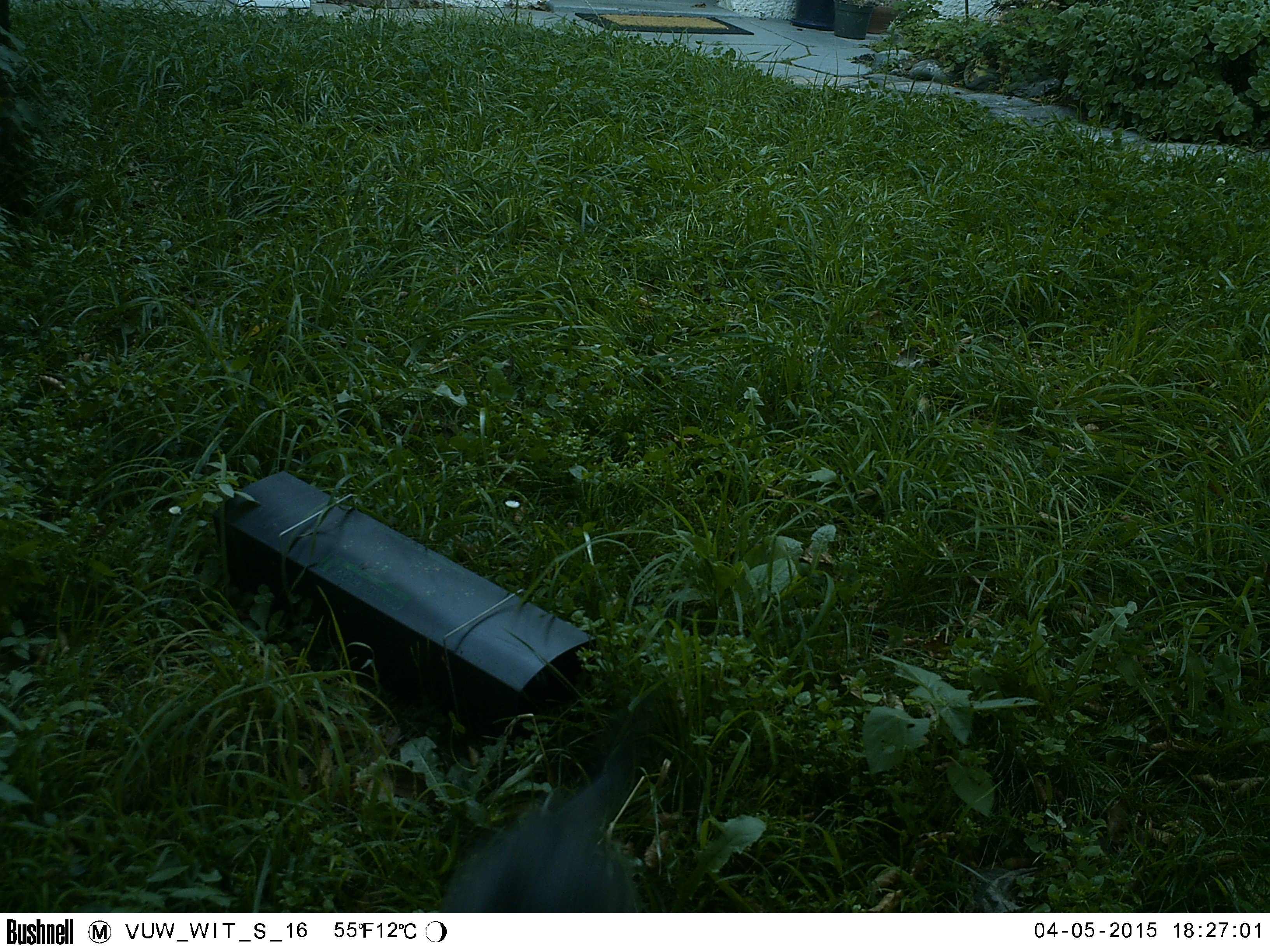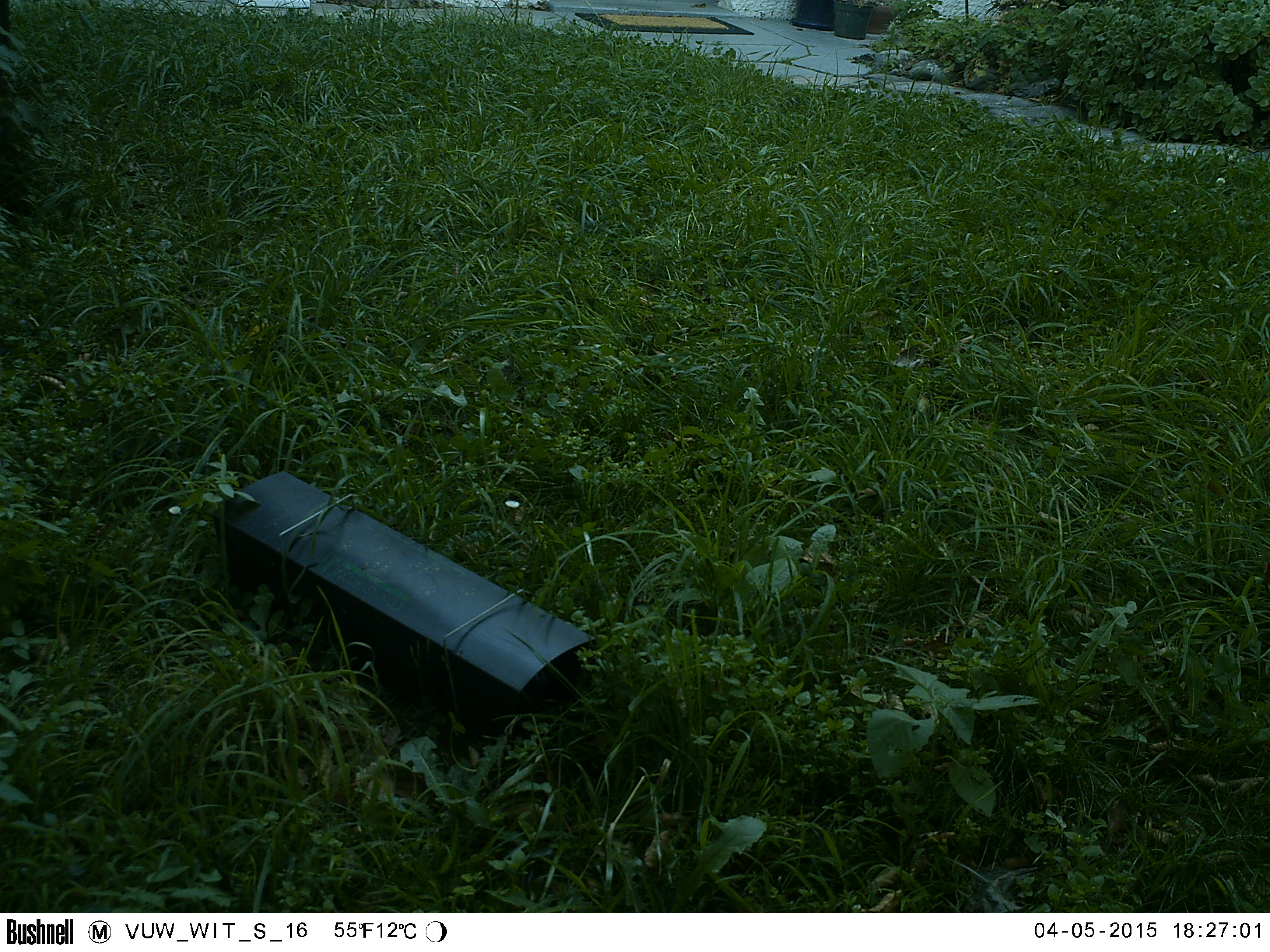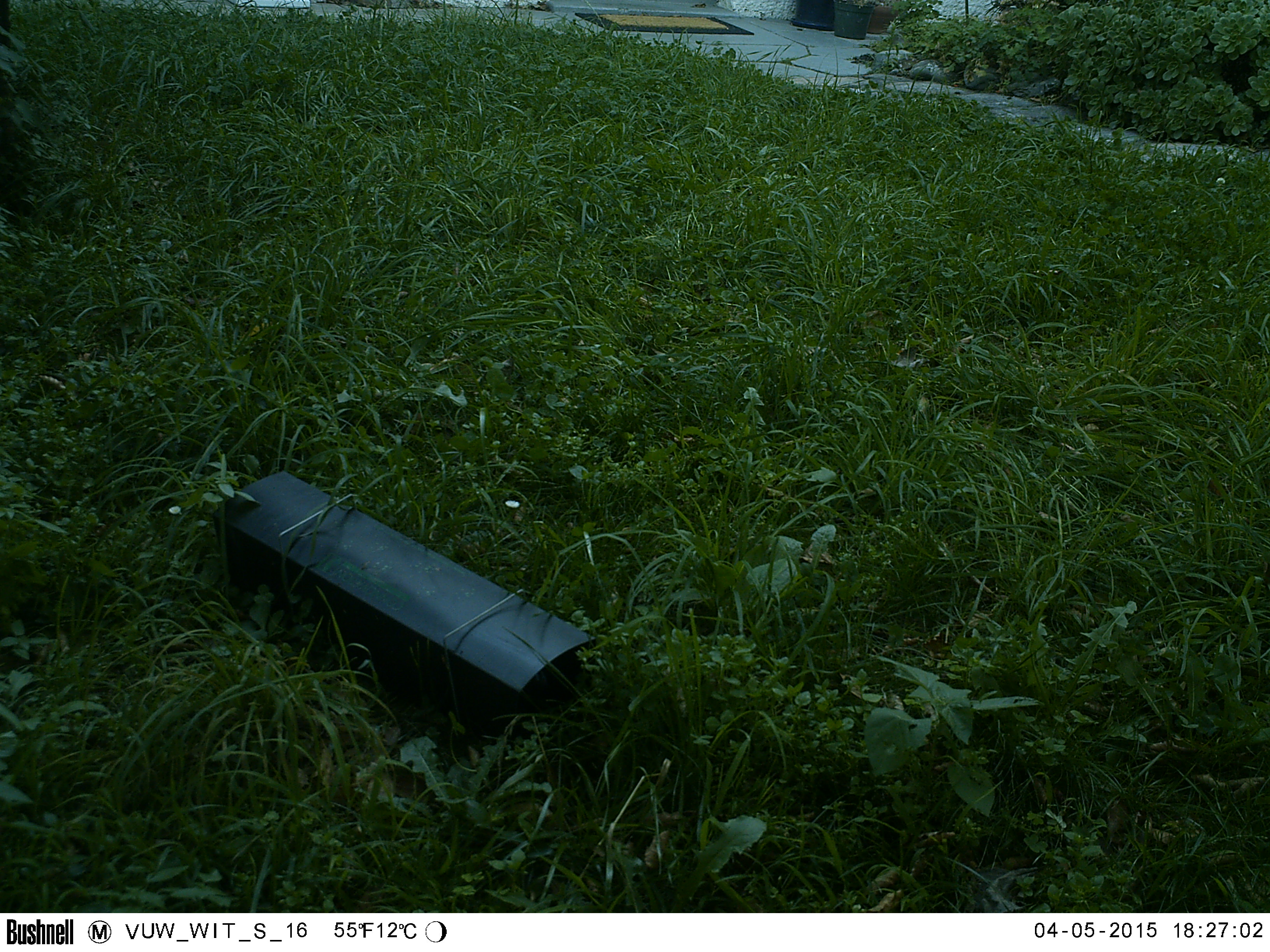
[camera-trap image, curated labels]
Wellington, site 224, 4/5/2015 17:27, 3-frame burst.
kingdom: Animalia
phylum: Chordata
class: Aves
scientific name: Aves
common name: bird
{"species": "bird (Aves)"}